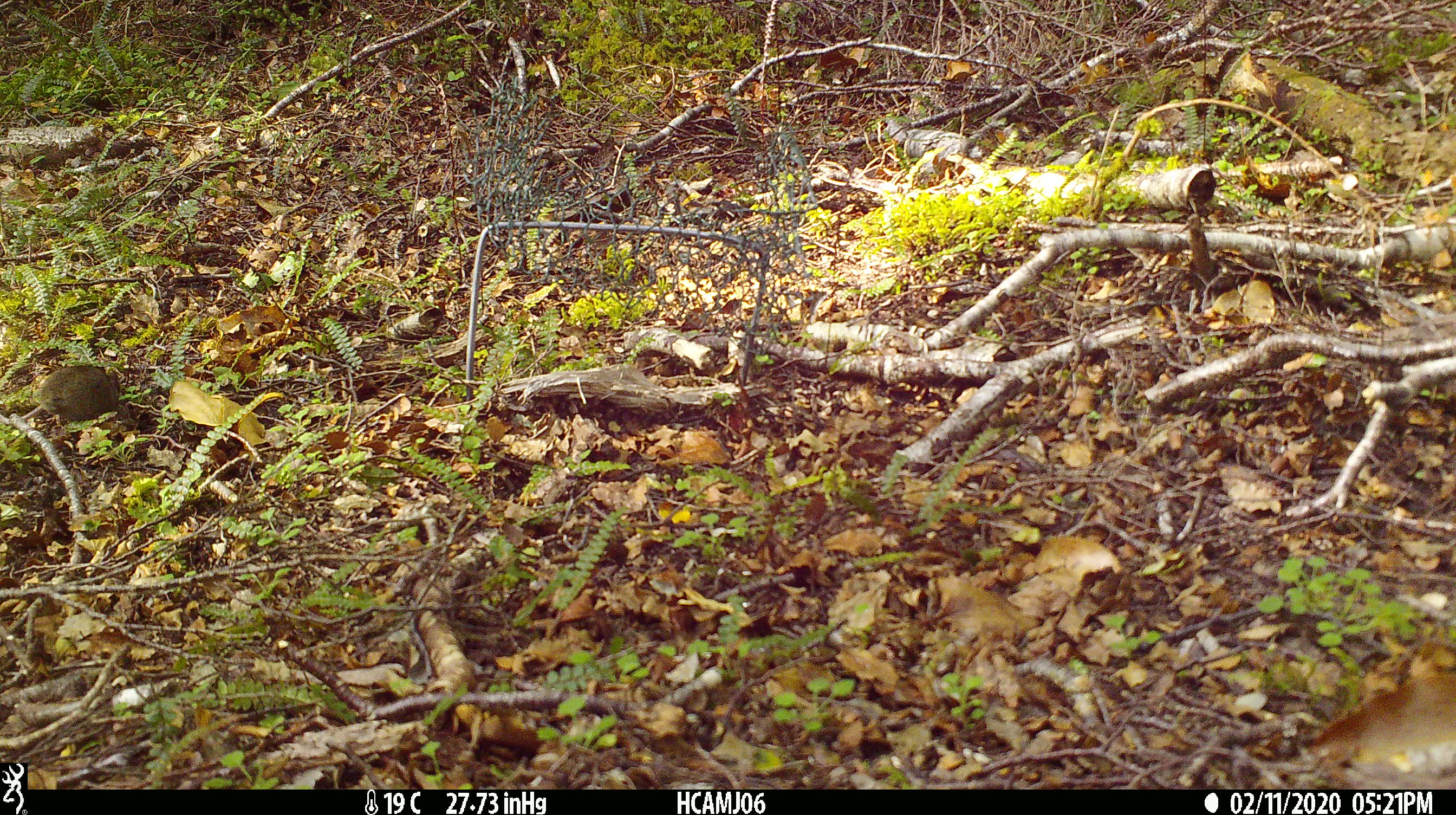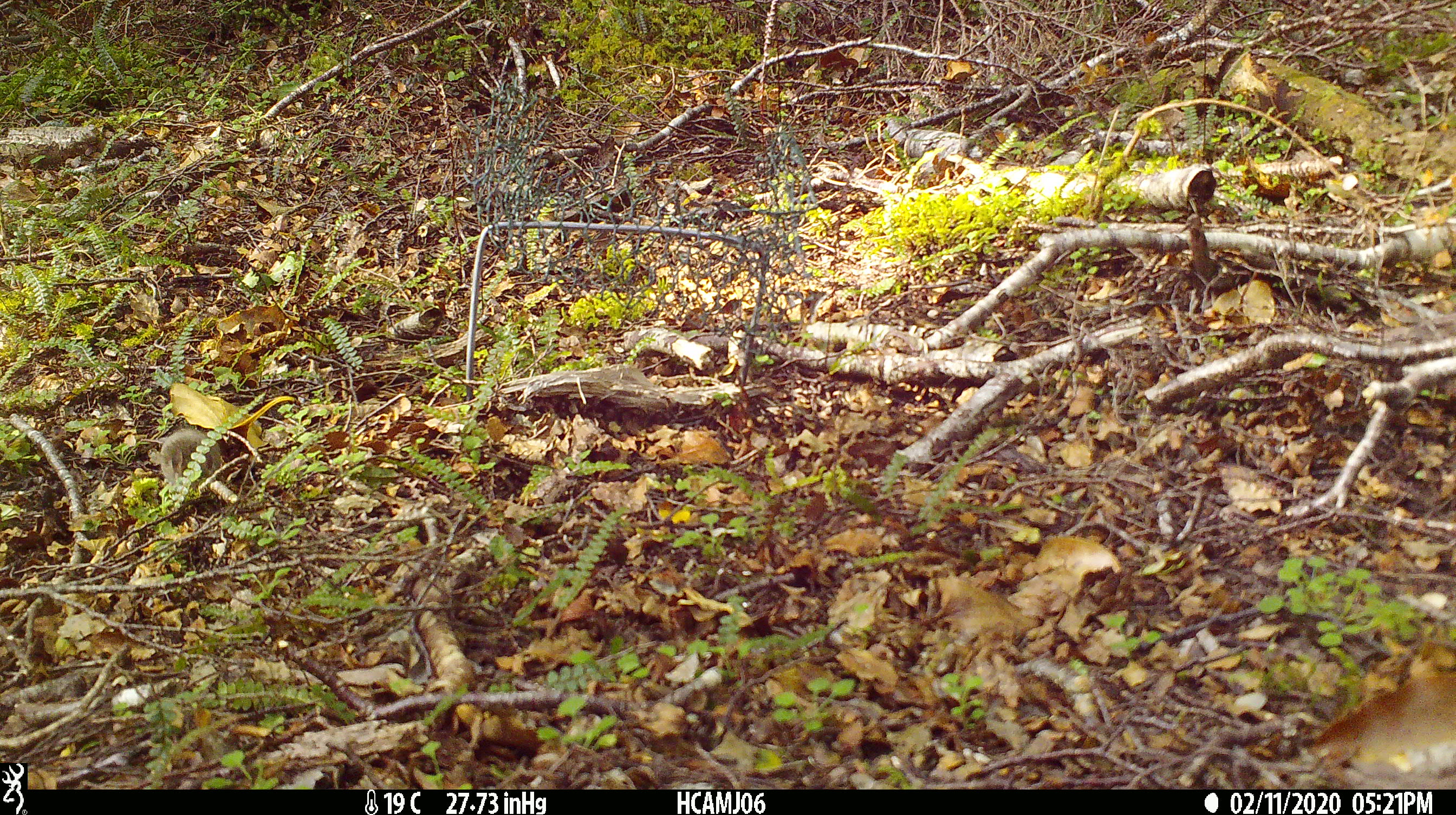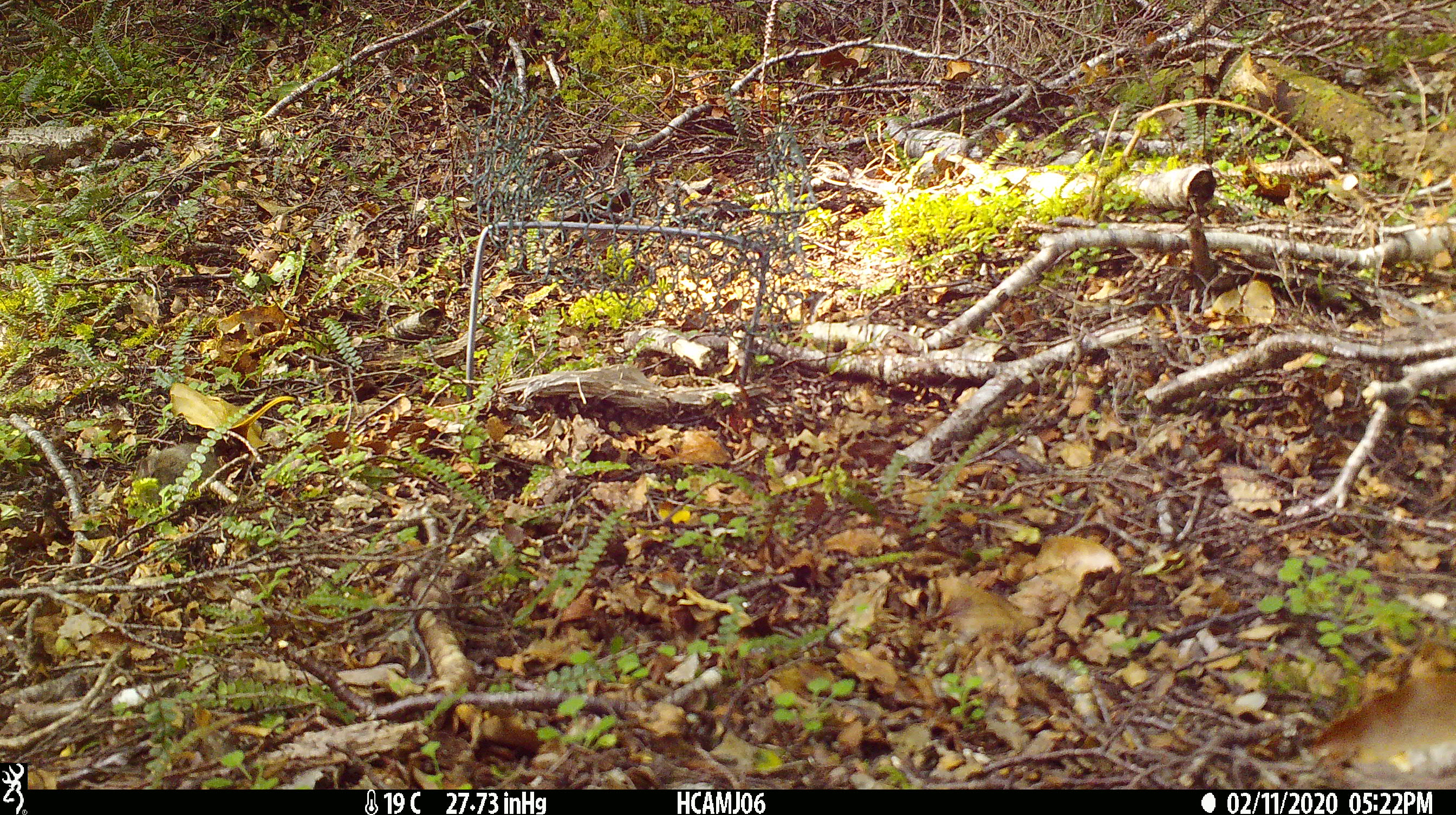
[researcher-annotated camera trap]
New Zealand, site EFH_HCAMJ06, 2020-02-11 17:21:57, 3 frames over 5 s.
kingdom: Animalia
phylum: Chordata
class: Mammalia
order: Rodentia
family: Muridae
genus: Mus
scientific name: Mus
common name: mouse